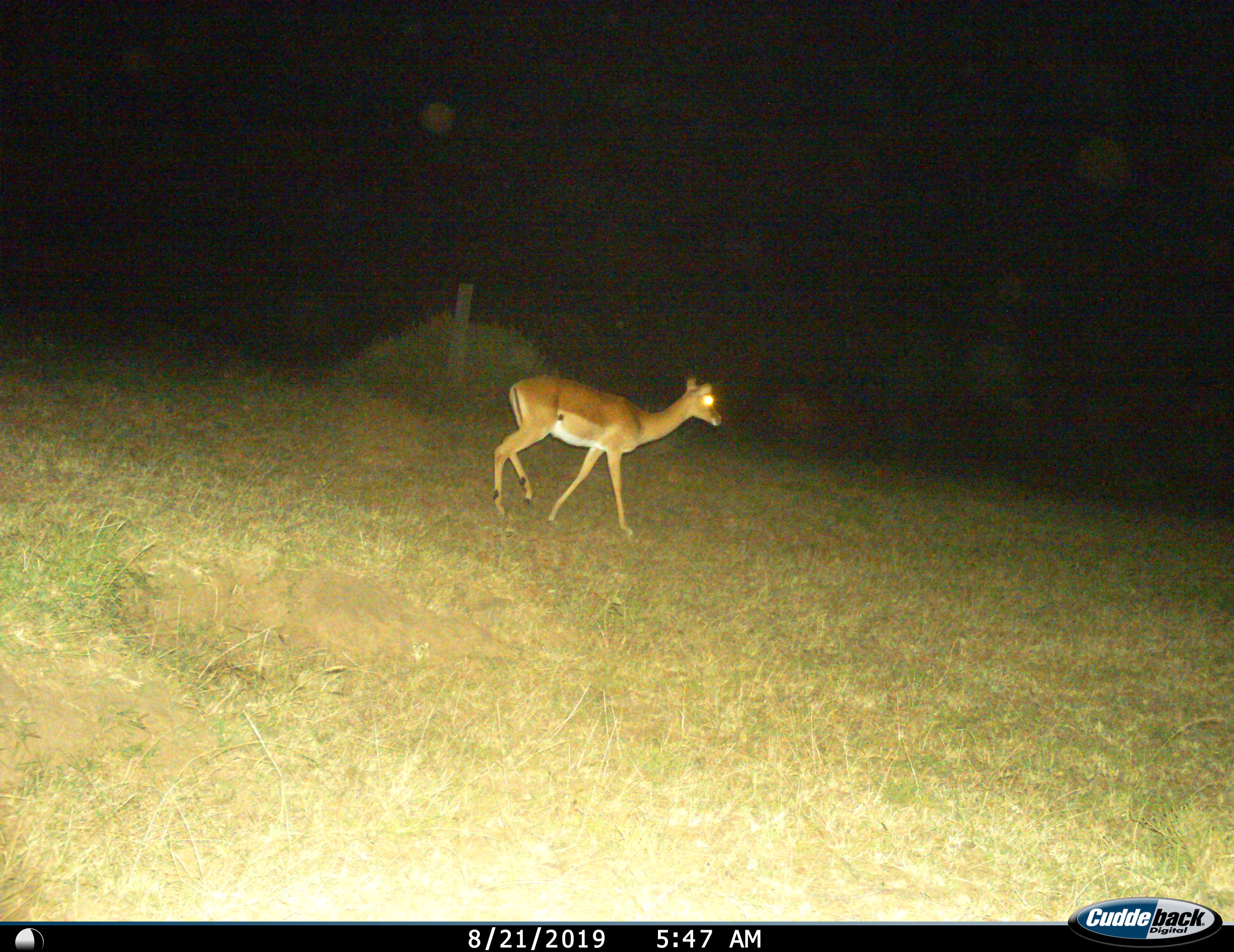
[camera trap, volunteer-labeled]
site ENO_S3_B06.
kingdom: Animalia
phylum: Chordata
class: Mammalia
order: Artiodactyla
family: Bovidae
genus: Aepyceros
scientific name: Aepyceros melampus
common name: impala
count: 1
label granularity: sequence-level